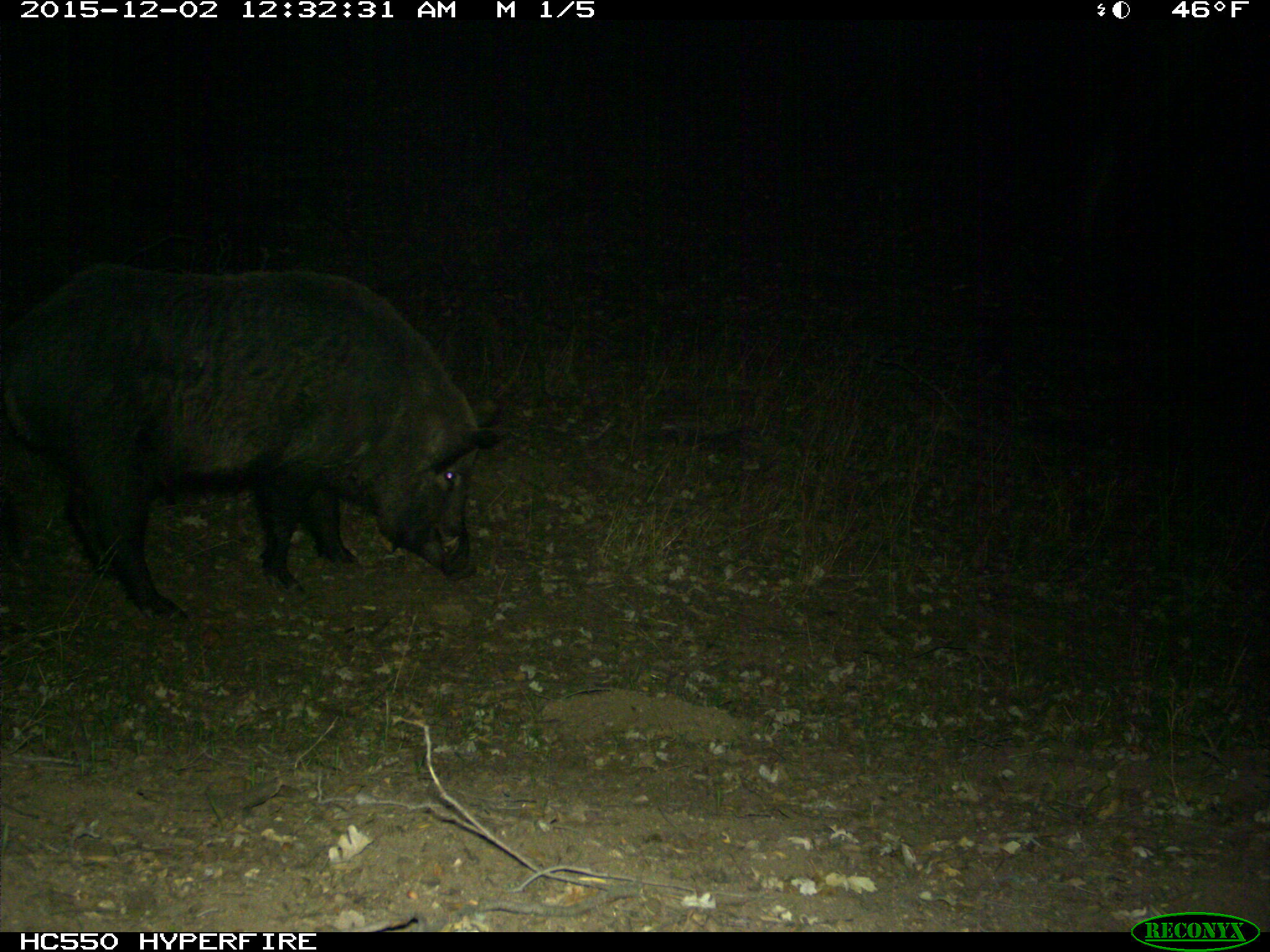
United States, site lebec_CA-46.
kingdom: Animalia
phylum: Chordata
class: Mammalia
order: Artiodactyla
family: Suidae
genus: Sus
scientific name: Sus scrofa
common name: wild boar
Sus scrofa (wild boar).